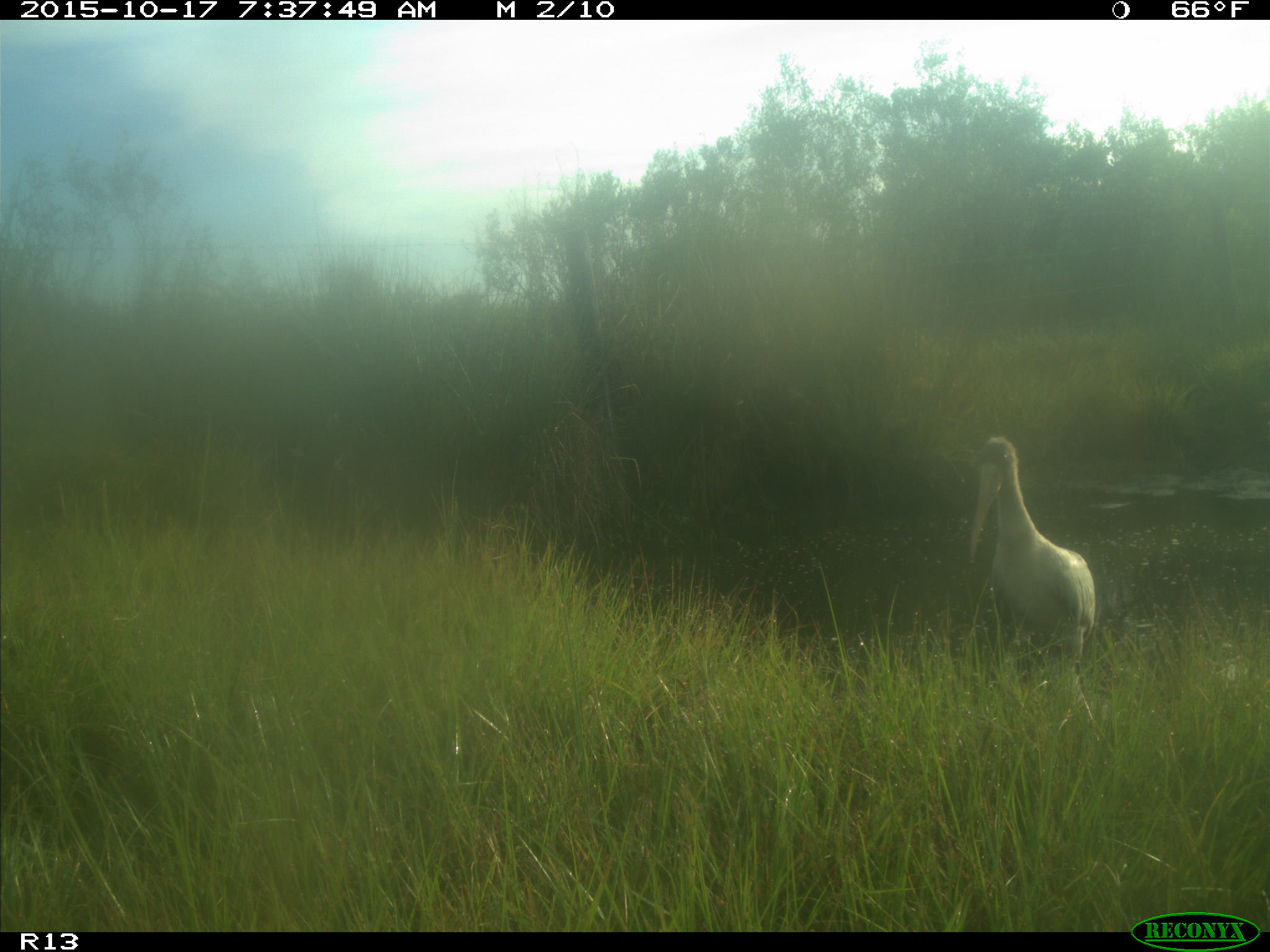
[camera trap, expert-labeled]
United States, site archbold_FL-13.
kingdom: Animalia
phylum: Chordata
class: Aves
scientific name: Aves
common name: birds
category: unidentified bird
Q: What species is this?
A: Unidentified bird (birds) (Aves).